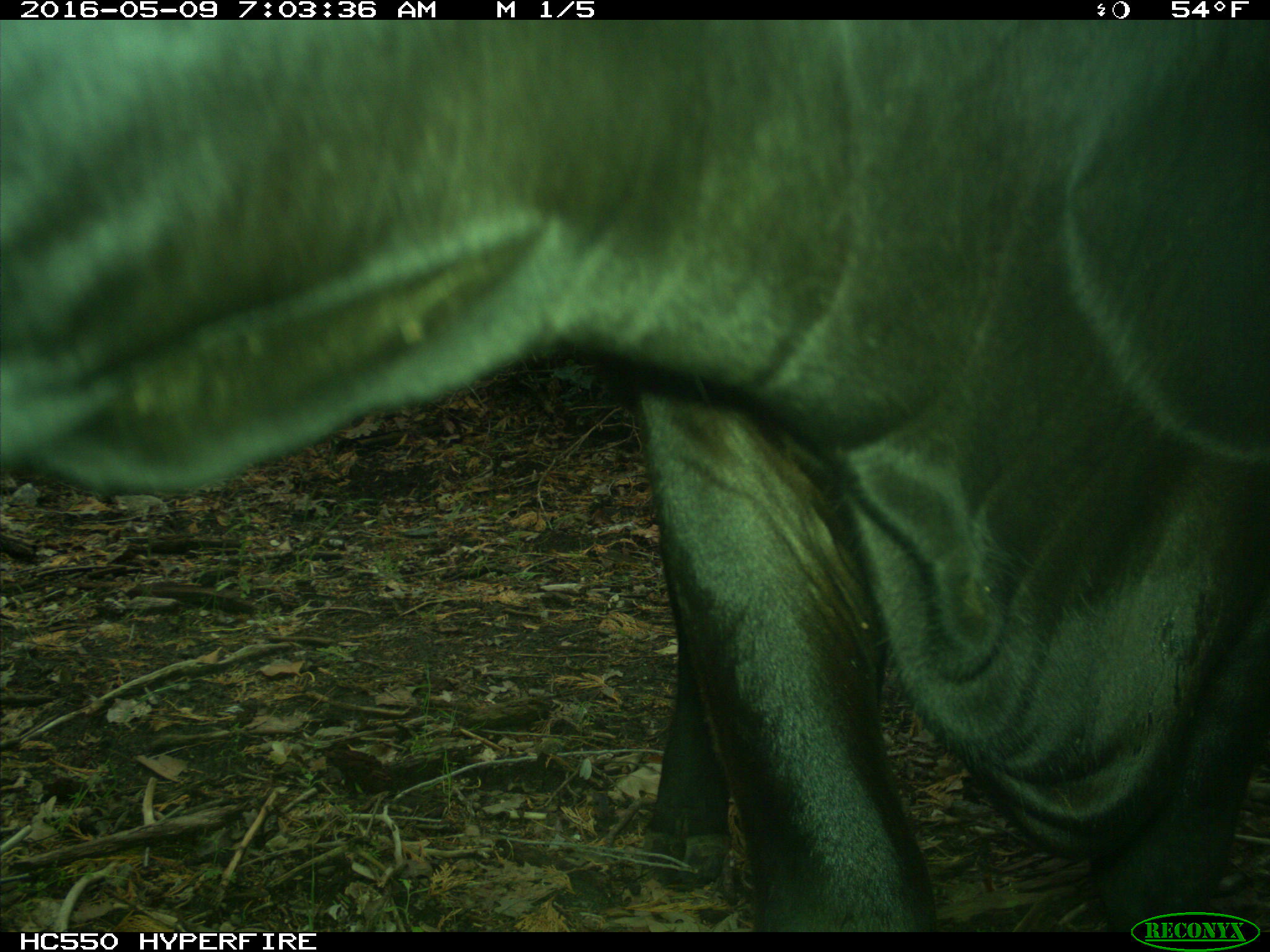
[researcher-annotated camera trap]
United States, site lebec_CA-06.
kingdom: Animalia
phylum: Chordata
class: Mammalia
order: Artiodactyla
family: Bovidae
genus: Bos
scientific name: Bos taurus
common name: domestic cow